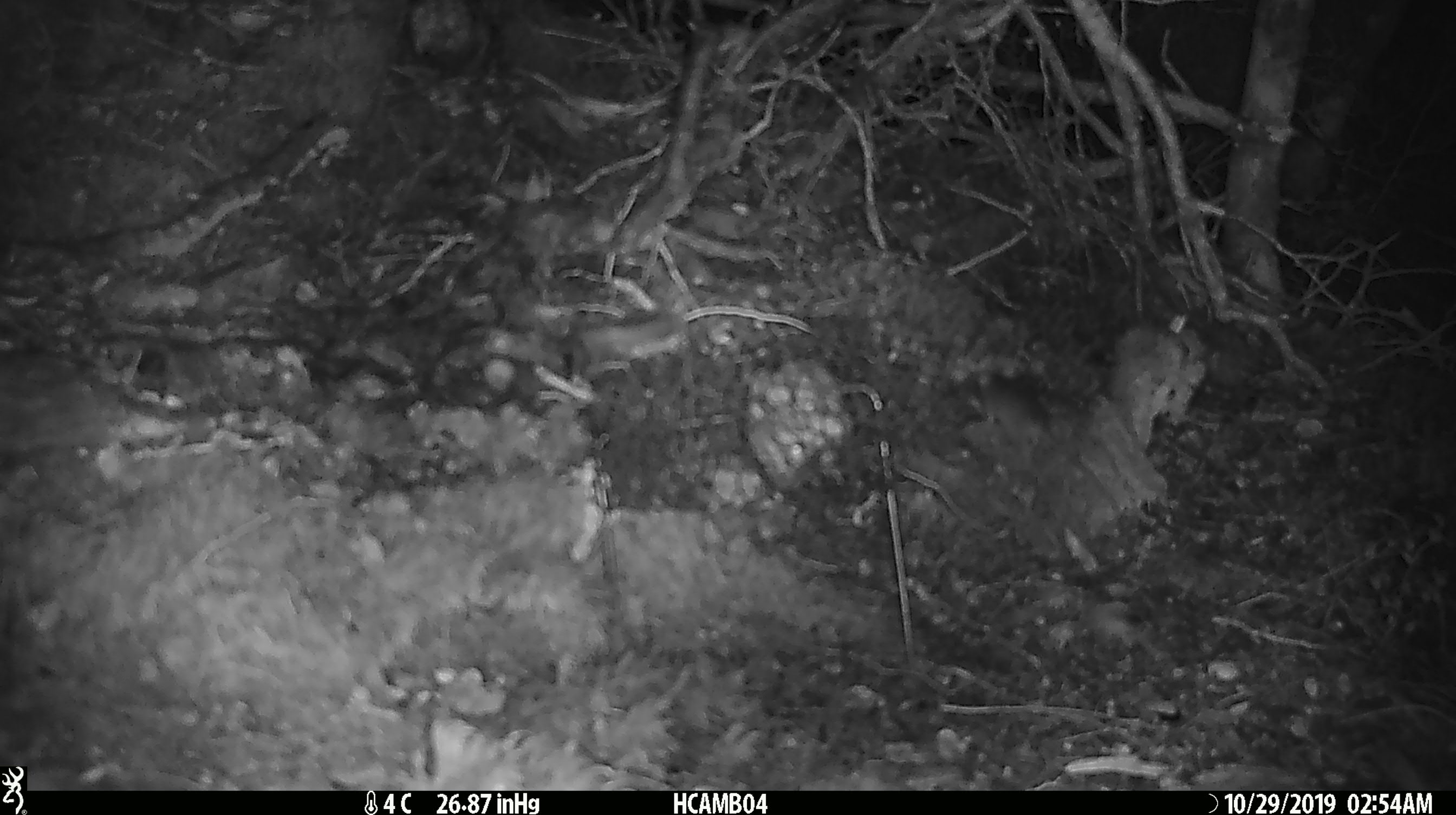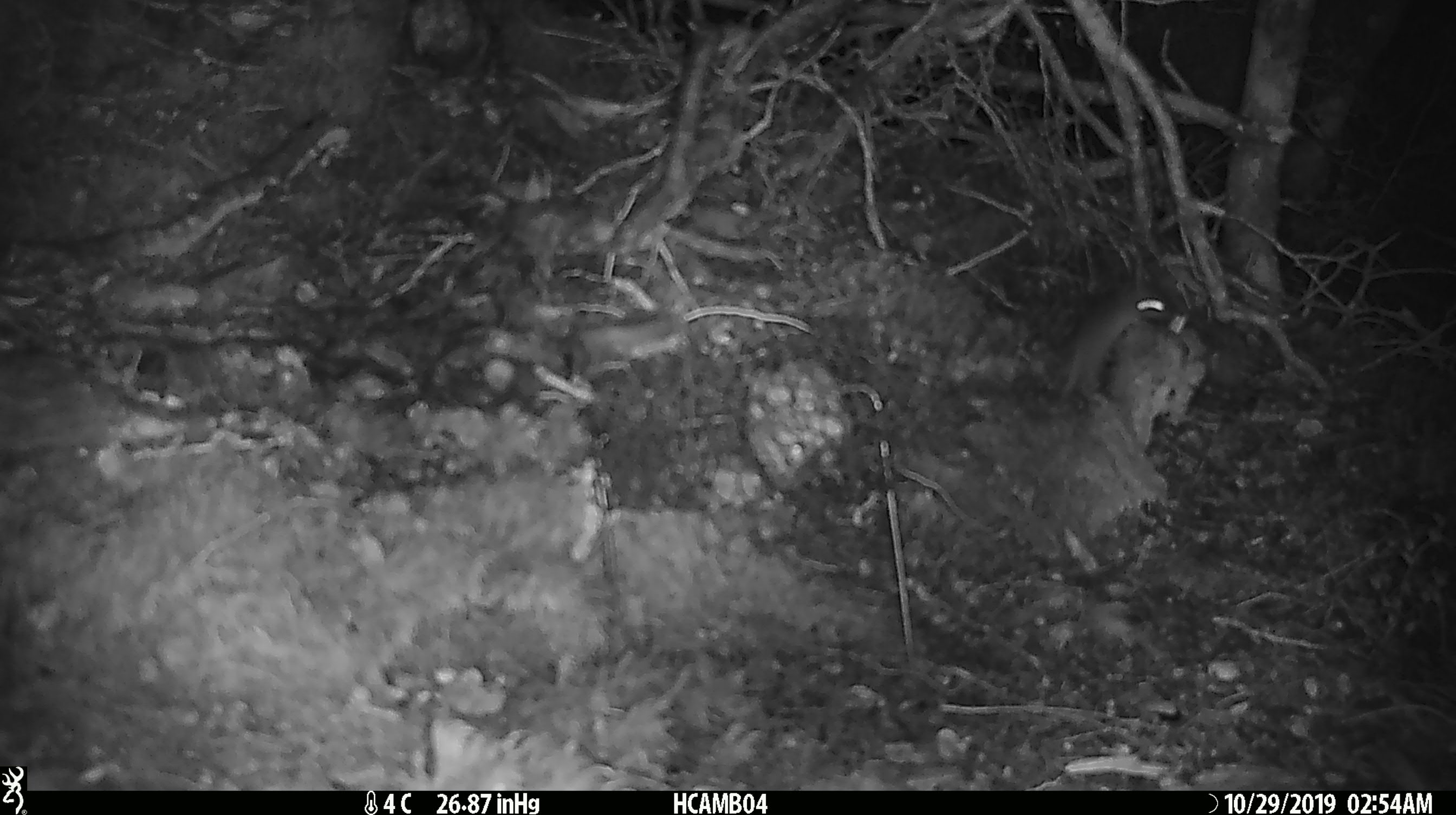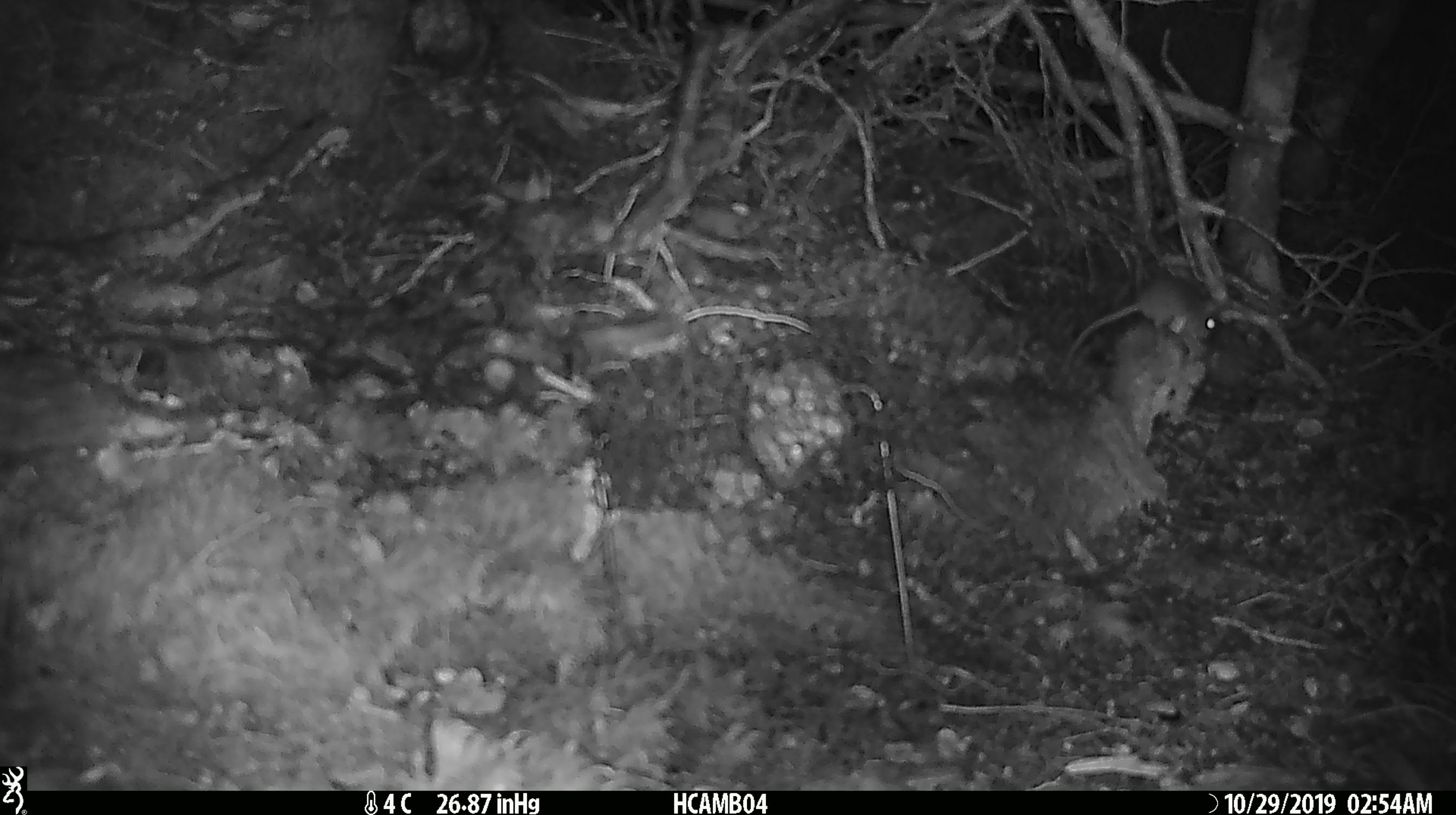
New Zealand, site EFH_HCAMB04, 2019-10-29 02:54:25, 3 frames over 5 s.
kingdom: Animalia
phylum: Chordata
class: Mammalia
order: Rodentia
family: Muridae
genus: Mus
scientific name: Mus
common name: mouse